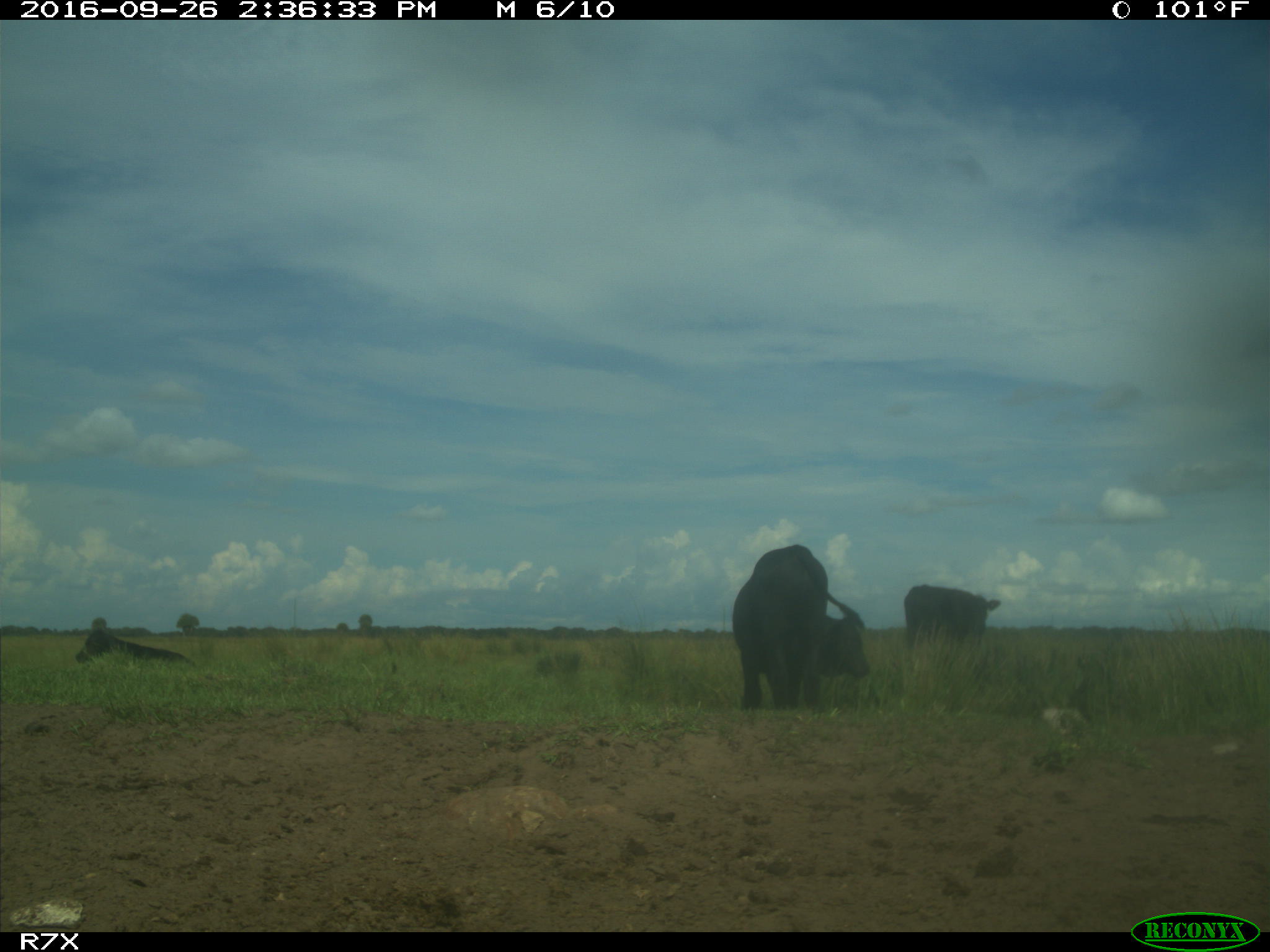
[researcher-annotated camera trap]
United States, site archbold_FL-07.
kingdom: Animalia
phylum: Chordata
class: Mammalia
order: Artiodactyla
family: Bovidae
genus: Bos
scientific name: Bos taurus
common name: domestic cow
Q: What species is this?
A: Bos taurus (domestic cow).